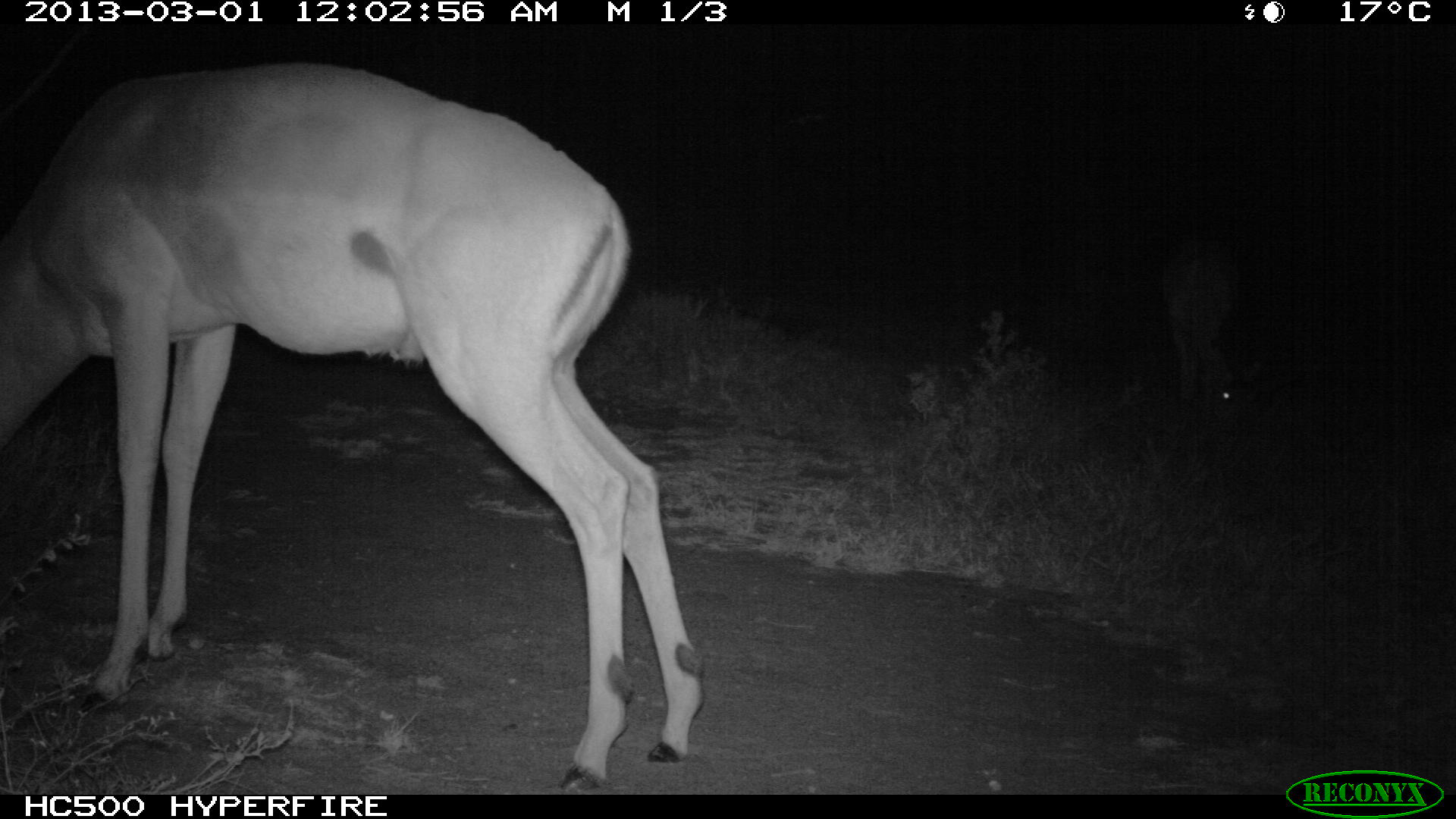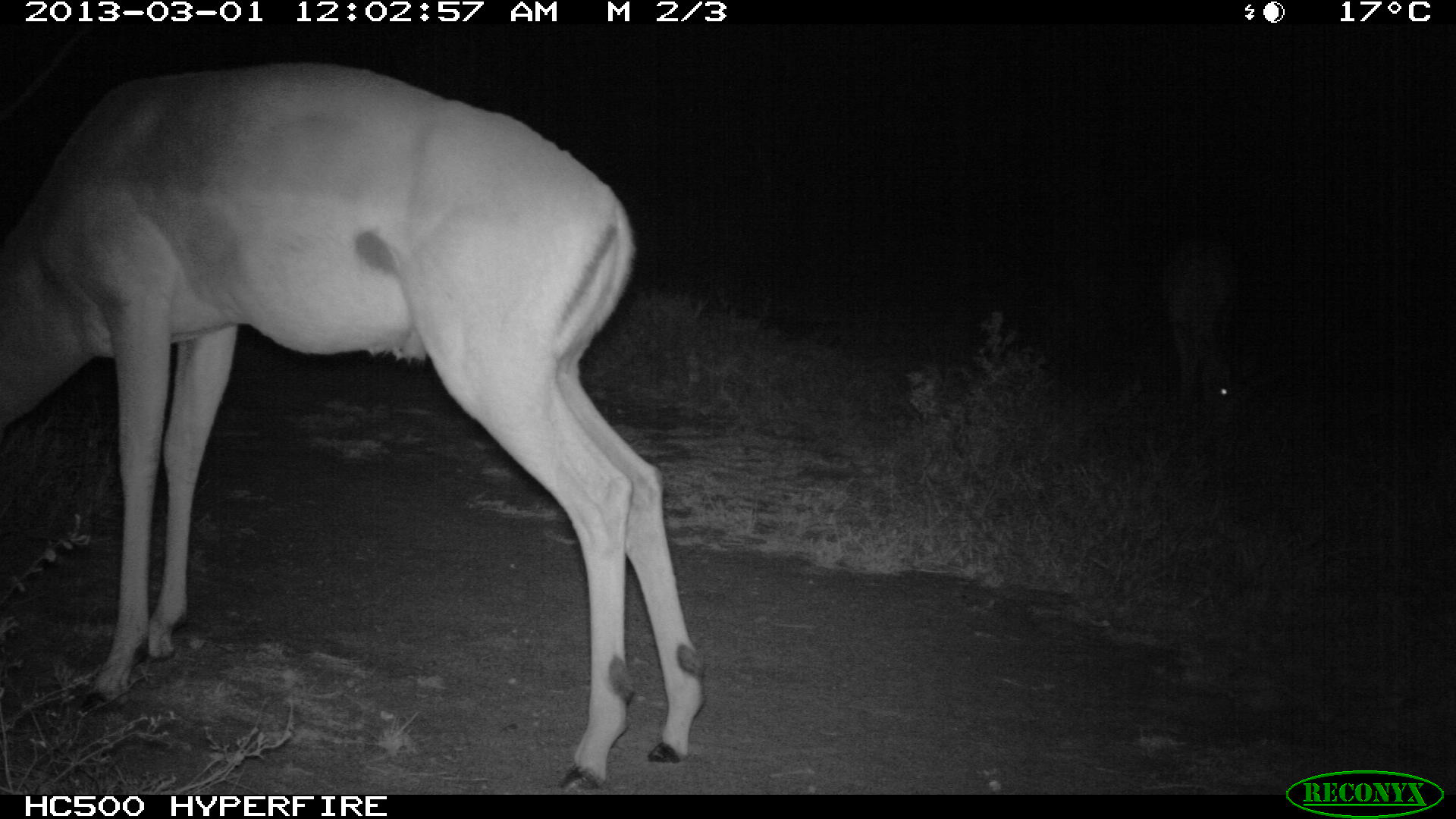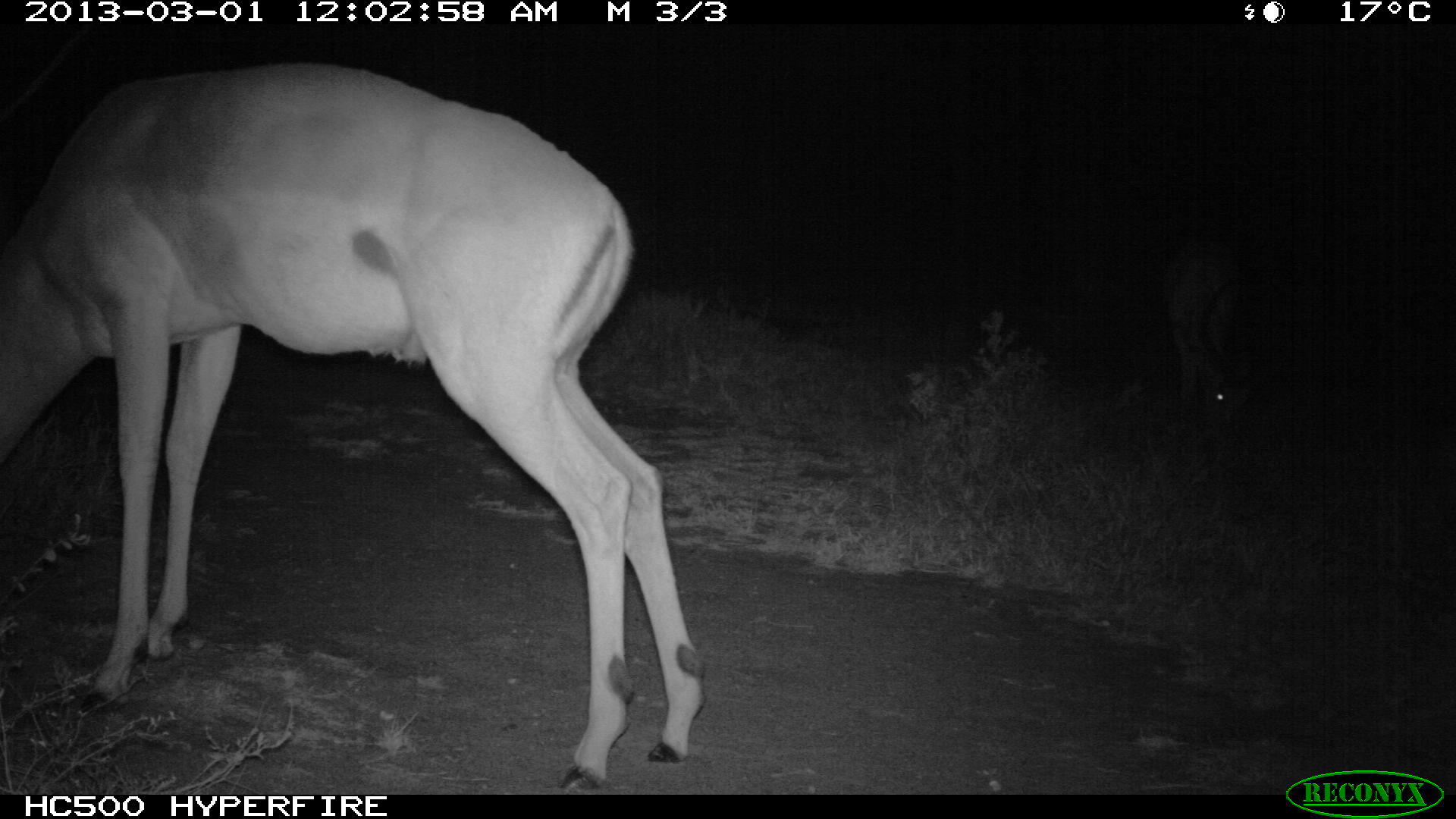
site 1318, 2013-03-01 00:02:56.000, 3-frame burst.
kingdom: Animalia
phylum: Chordata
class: Mammalia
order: Artiodactyla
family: Bovidae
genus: Aepyceros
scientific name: Aepyceros melampus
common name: impala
Aepyceros melampus (impala), count 2.